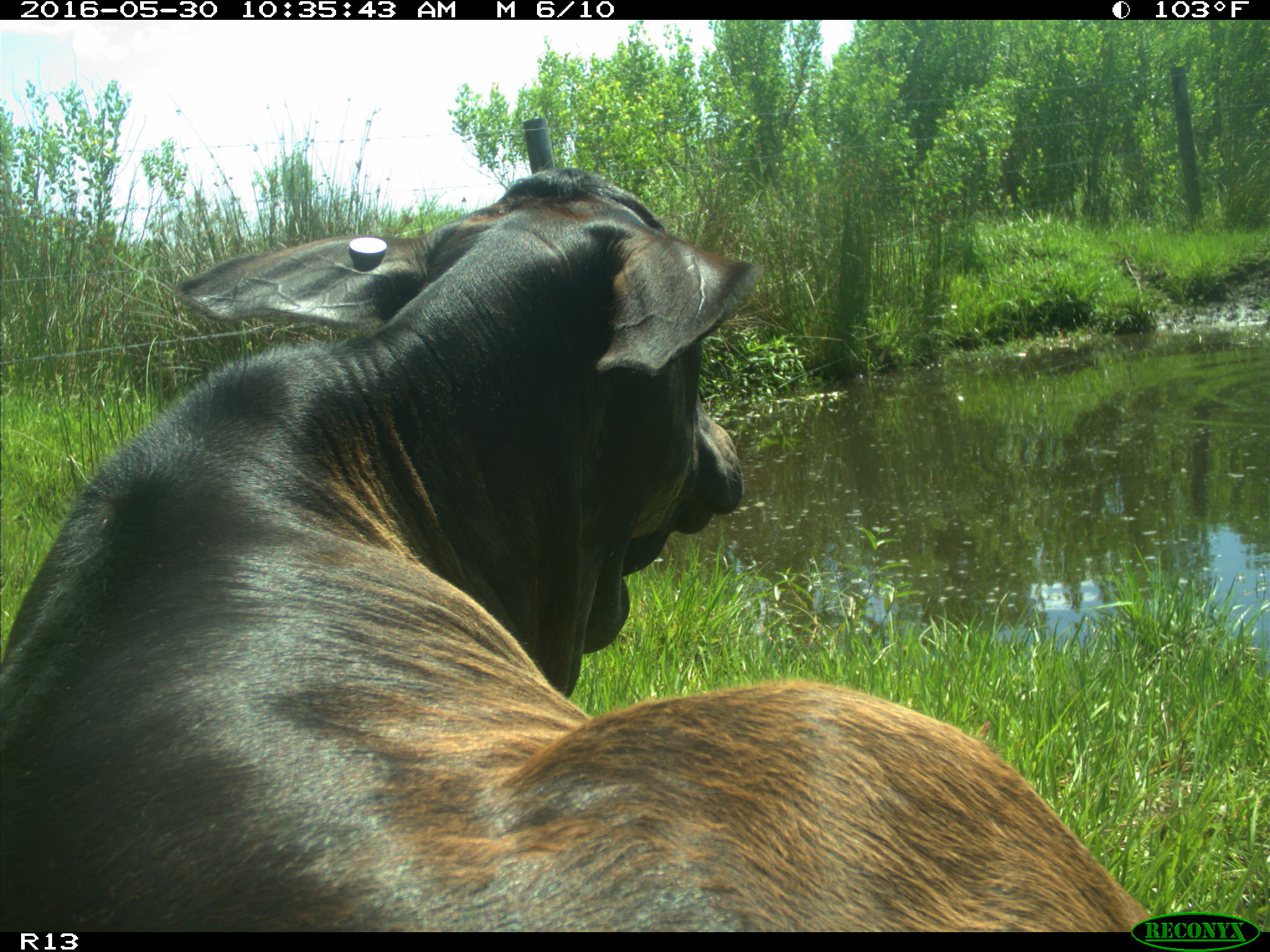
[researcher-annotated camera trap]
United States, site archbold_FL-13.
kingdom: Animalia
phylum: Chordata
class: Mammalia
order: Artiodactyla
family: Bovidae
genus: Bos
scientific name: Bos taurus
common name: domestic cow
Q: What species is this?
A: Bos taurus (domestic cow).